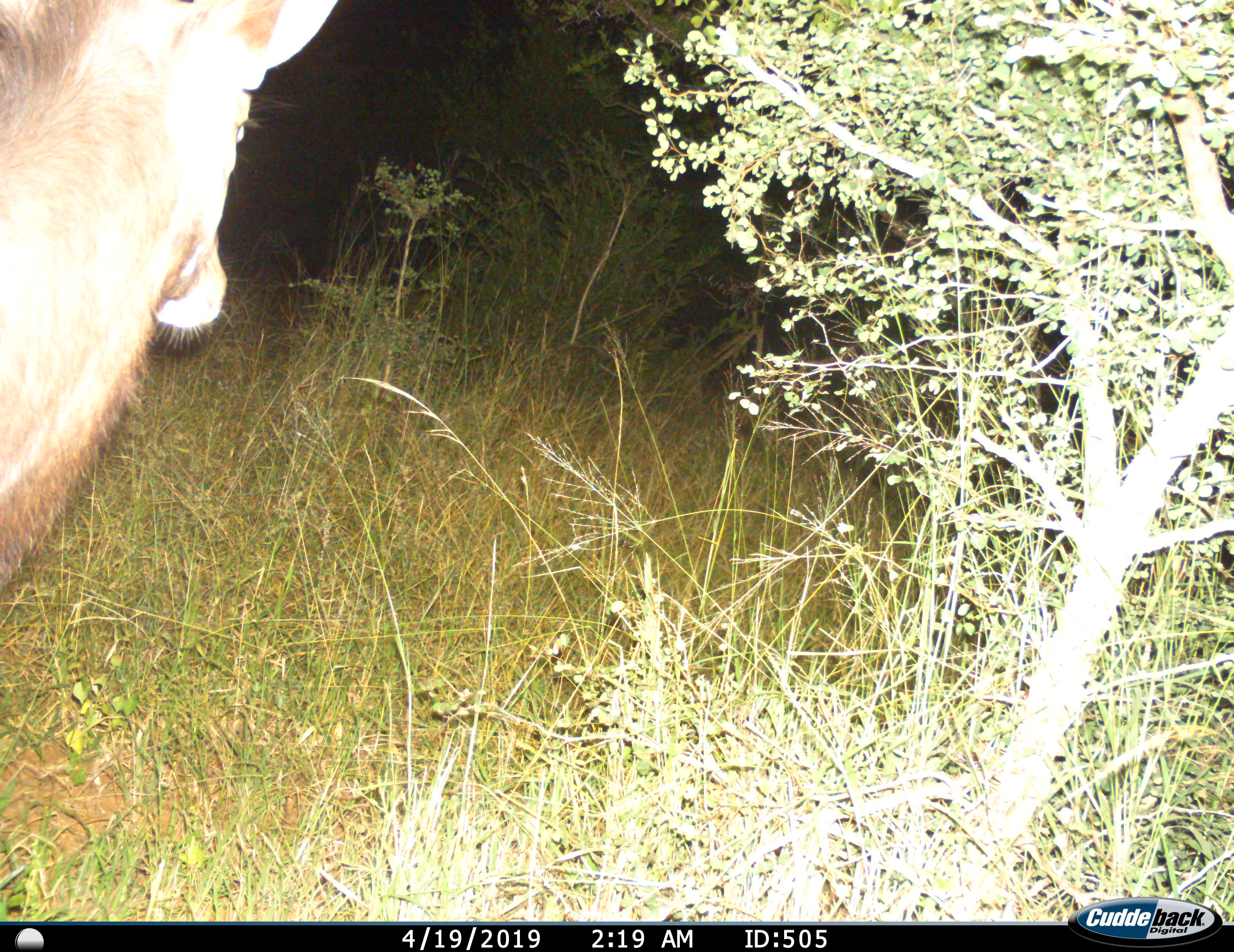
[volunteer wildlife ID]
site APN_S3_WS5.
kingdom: Animalia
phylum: Chordata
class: Mammalia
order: Artiodactyla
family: Bovidae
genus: Tragelaphus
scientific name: Tragelaphus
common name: kudu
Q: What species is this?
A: Kudu (Tragelaphus).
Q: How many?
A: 1.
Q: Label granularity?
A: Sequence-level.